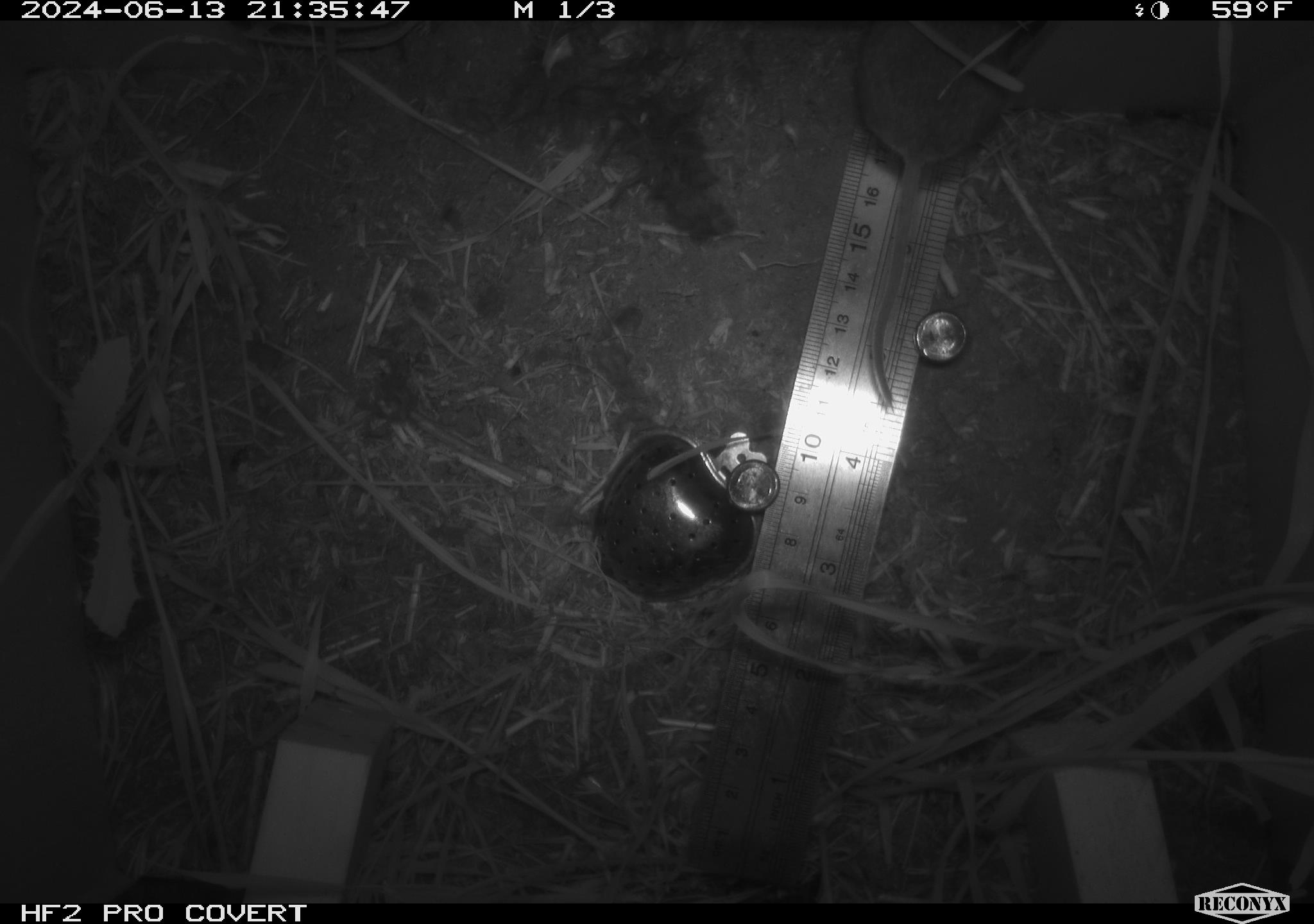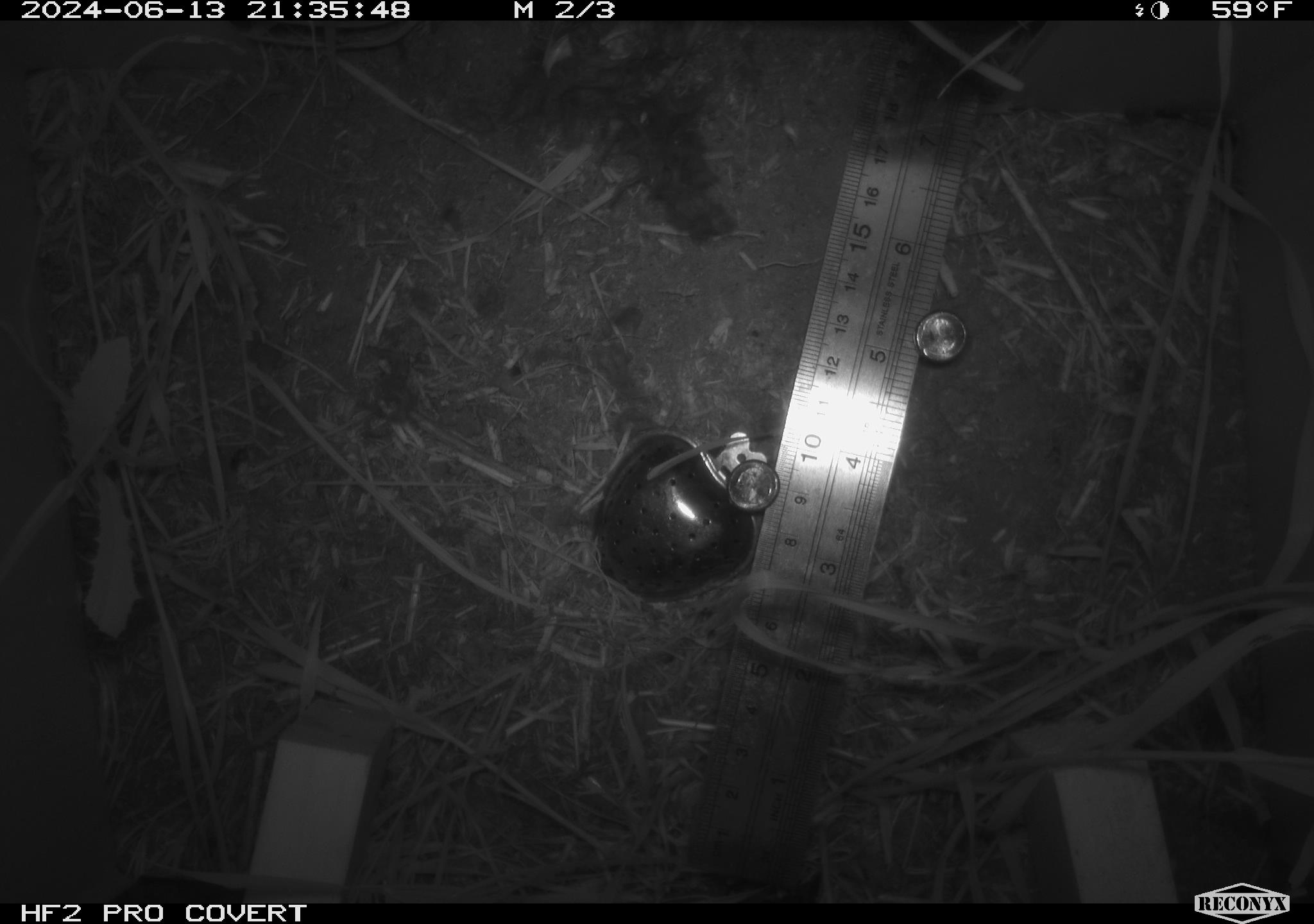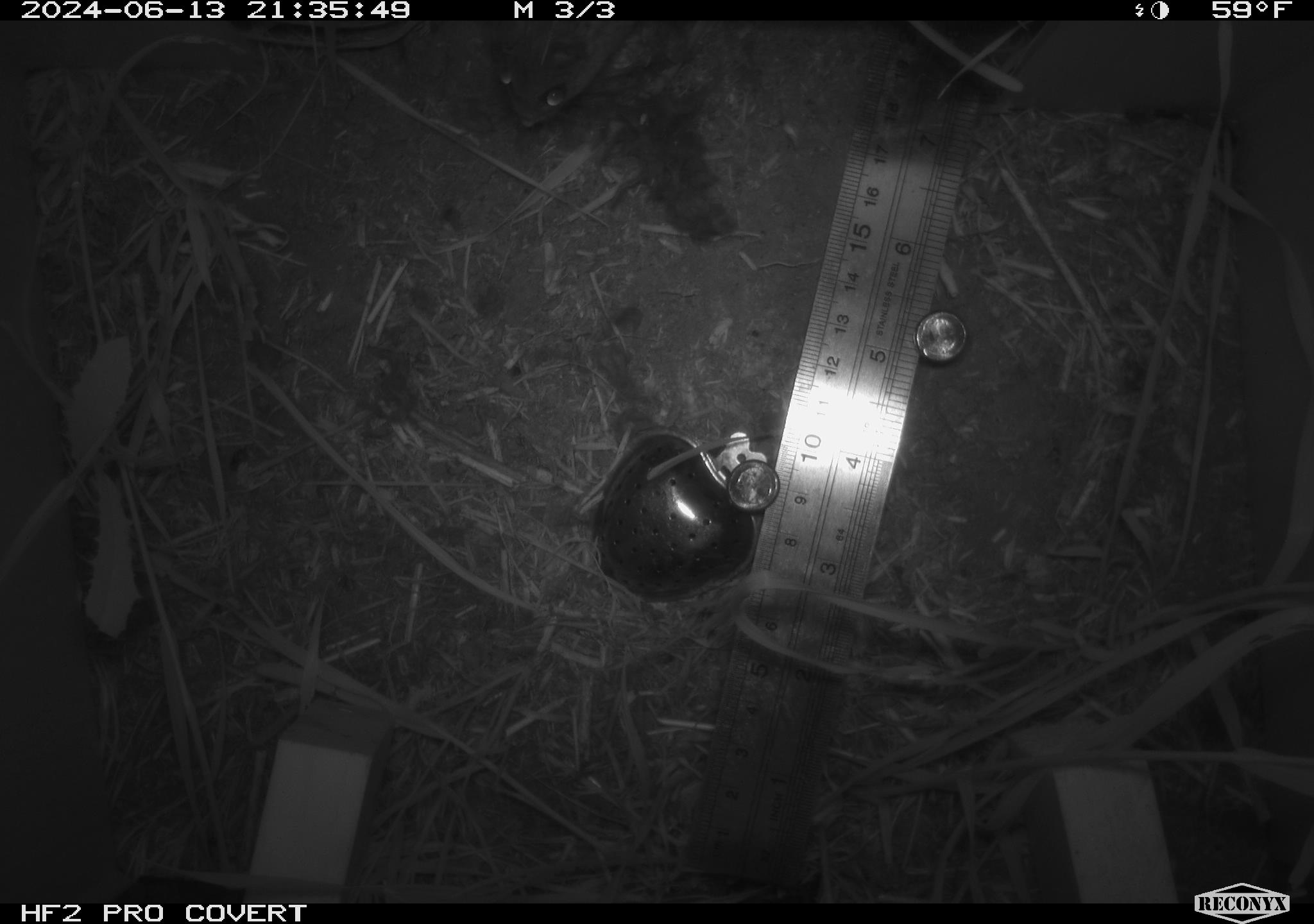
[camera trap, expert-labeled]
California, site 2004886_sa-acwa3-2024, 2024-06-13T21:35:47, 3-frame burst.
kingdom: Animalia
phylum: Chordata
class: Mammalia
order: Rodentia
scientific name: Rodentia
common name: mouse species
Mouse species (Rodentia).